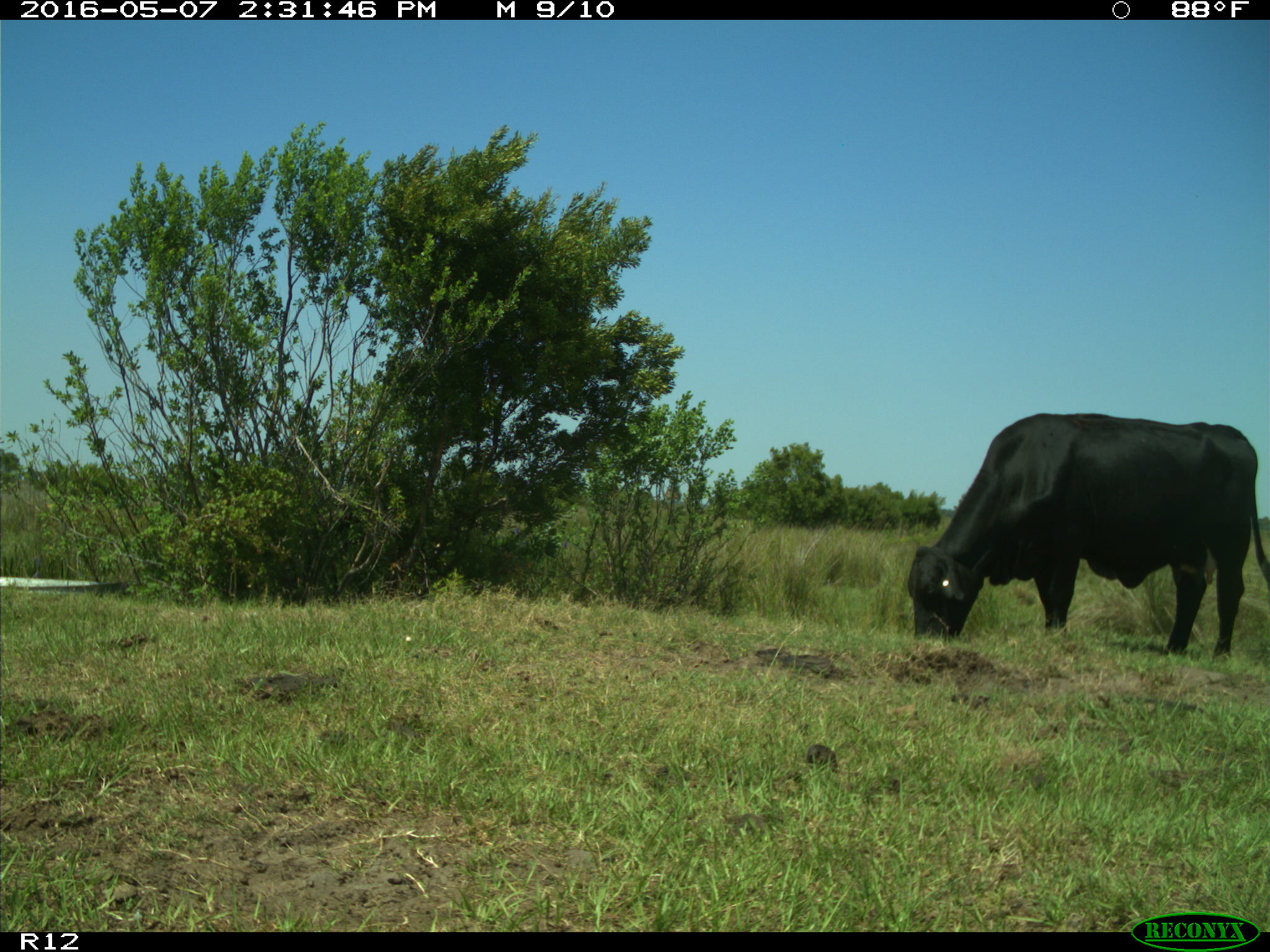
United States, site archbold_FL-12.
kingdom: Animalia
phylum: Chordata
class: Mammalia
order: Artiodactyla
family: Bovidae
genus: Bos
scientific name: Bos taurus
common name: domestic cow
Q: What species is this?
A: Bos taurus (domestic cow).